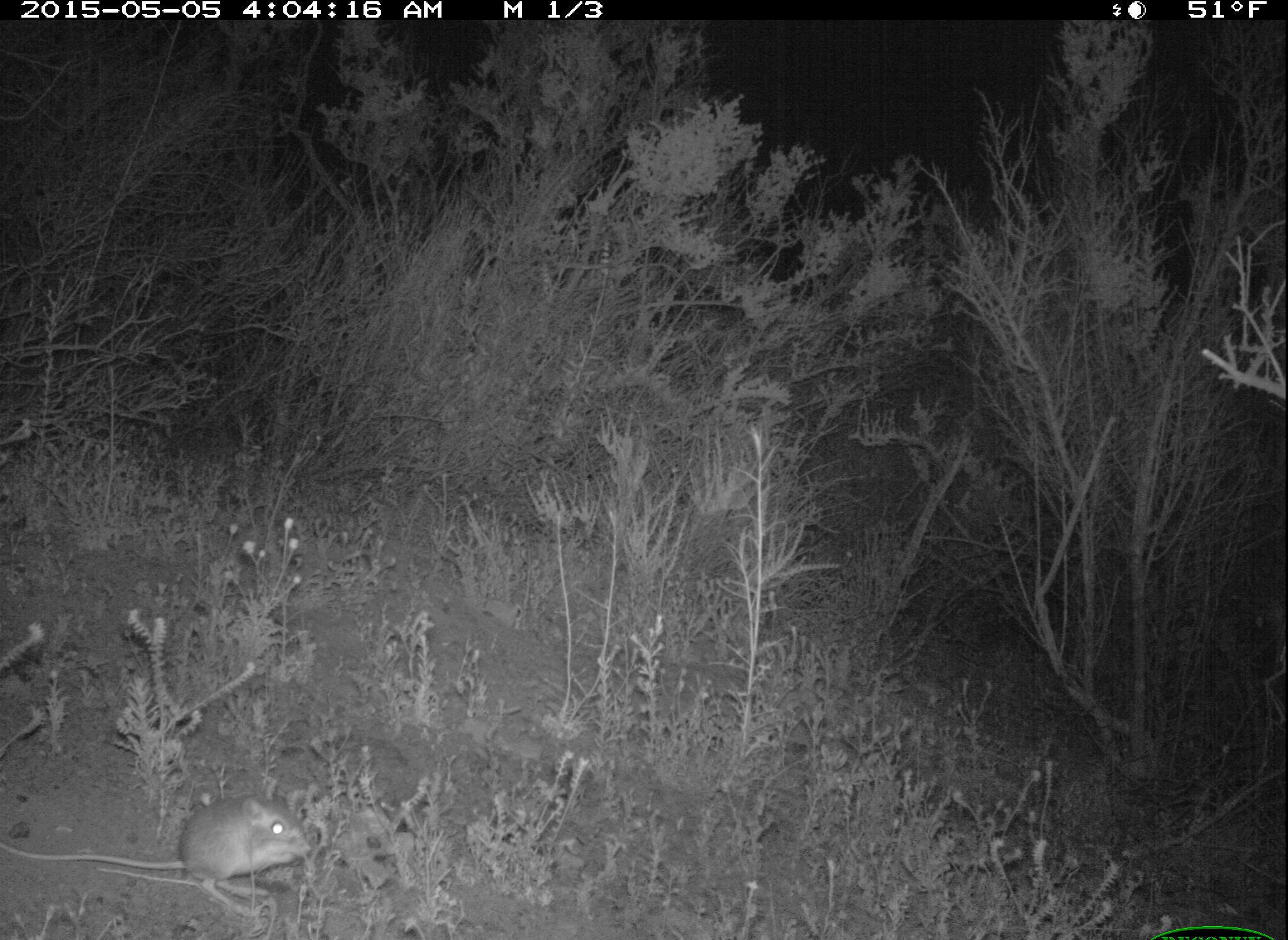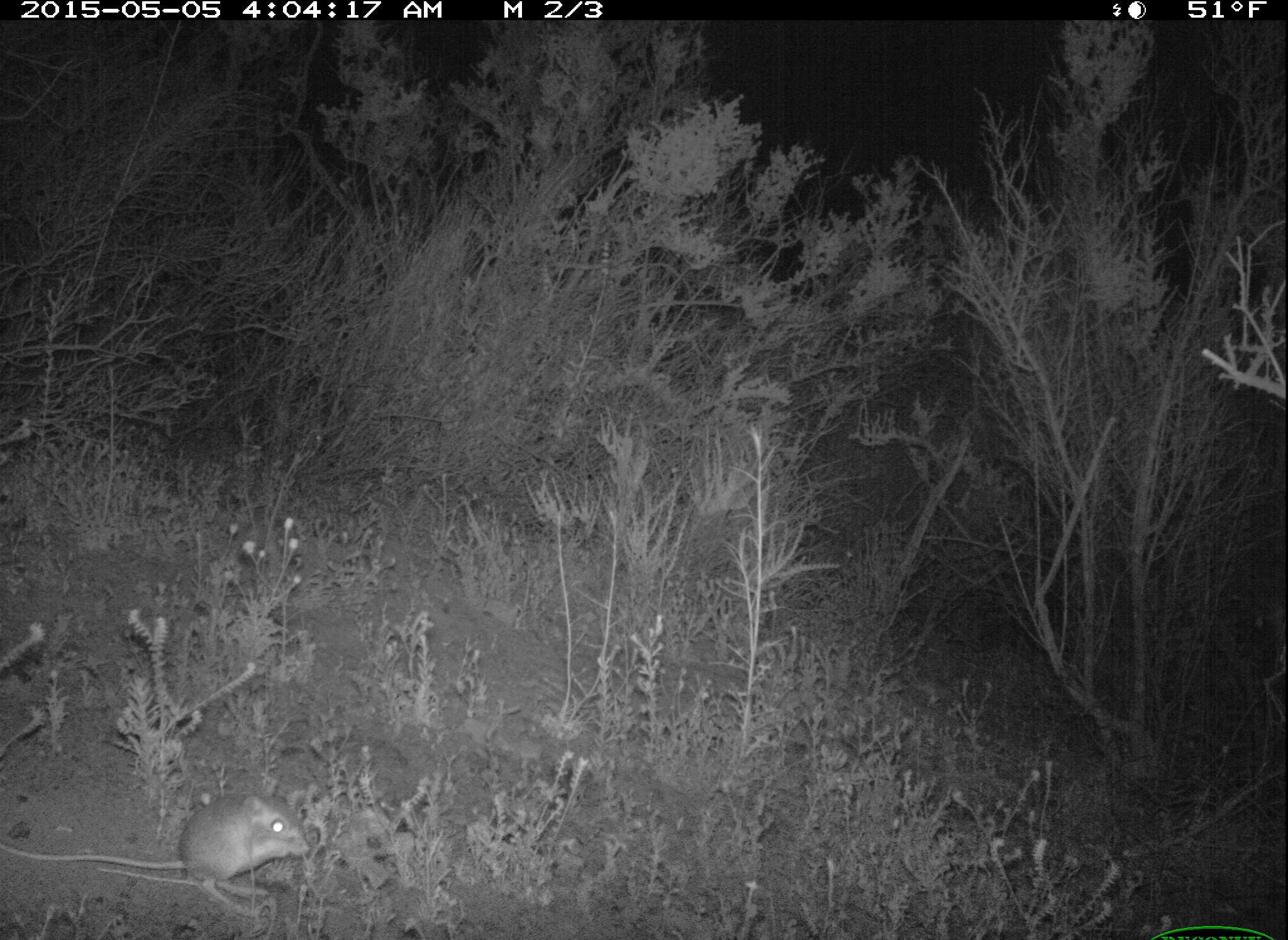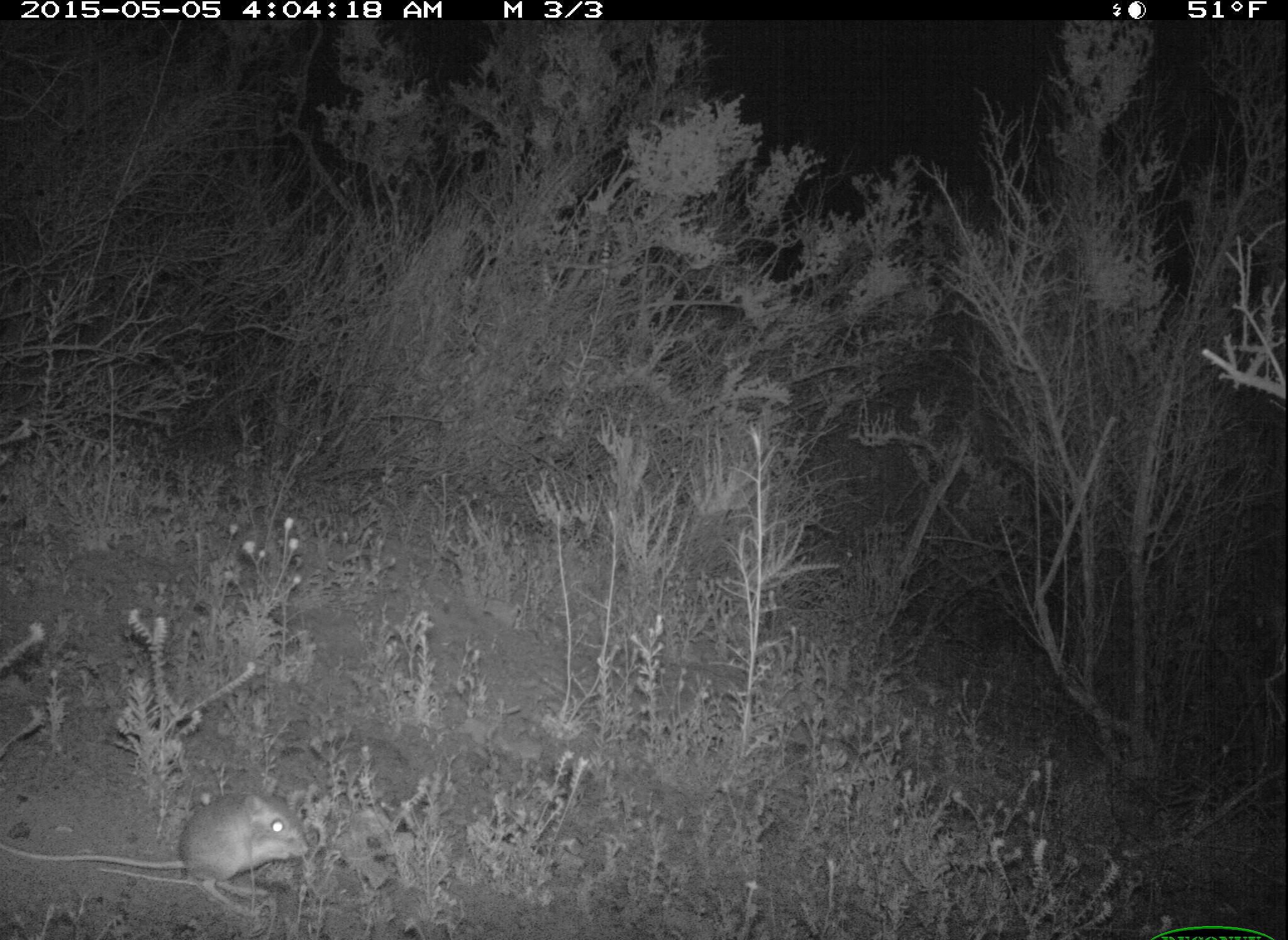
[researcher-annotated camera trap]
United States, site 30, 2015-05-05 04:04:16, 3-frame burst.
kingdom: Animalia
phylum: Chordata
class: Mammalia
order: Rodentia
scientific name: Rodentia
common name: rodent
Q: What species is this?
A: Rodent (Rodentia).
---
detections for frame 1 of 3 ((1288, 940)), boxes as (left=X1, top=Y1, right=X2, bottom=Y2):
rodent: (left=1, top=793, right=312, bottom=920)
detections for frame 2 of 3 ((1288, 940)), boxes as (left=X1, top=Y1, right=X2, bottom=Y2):
rodent: (left=0, top=795, right=311, bottom=916)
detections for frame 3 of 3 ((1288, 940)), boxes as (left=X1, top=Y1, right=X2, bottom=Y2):
rodent: (left=0, top=790, right=310, bottom=919)